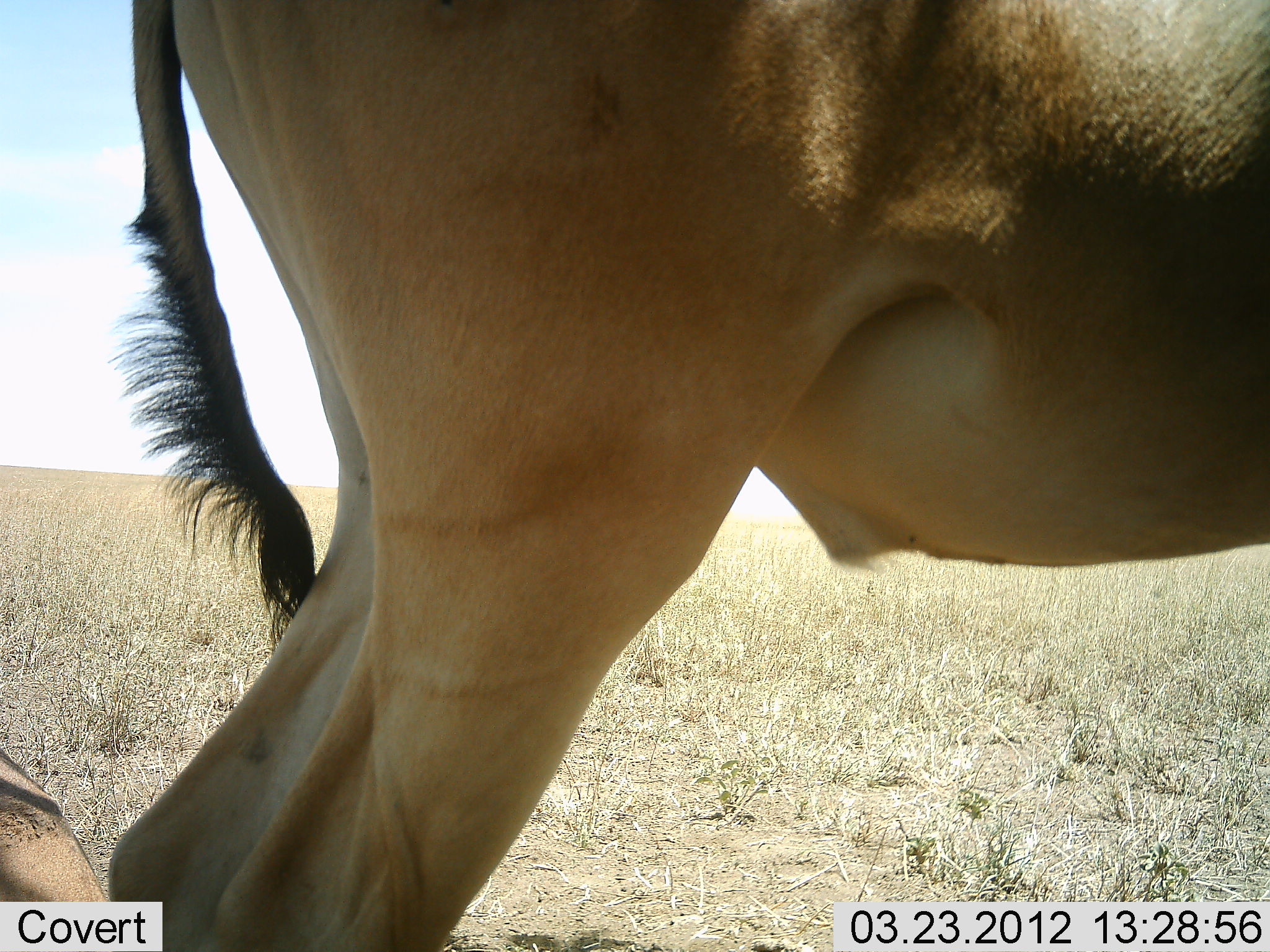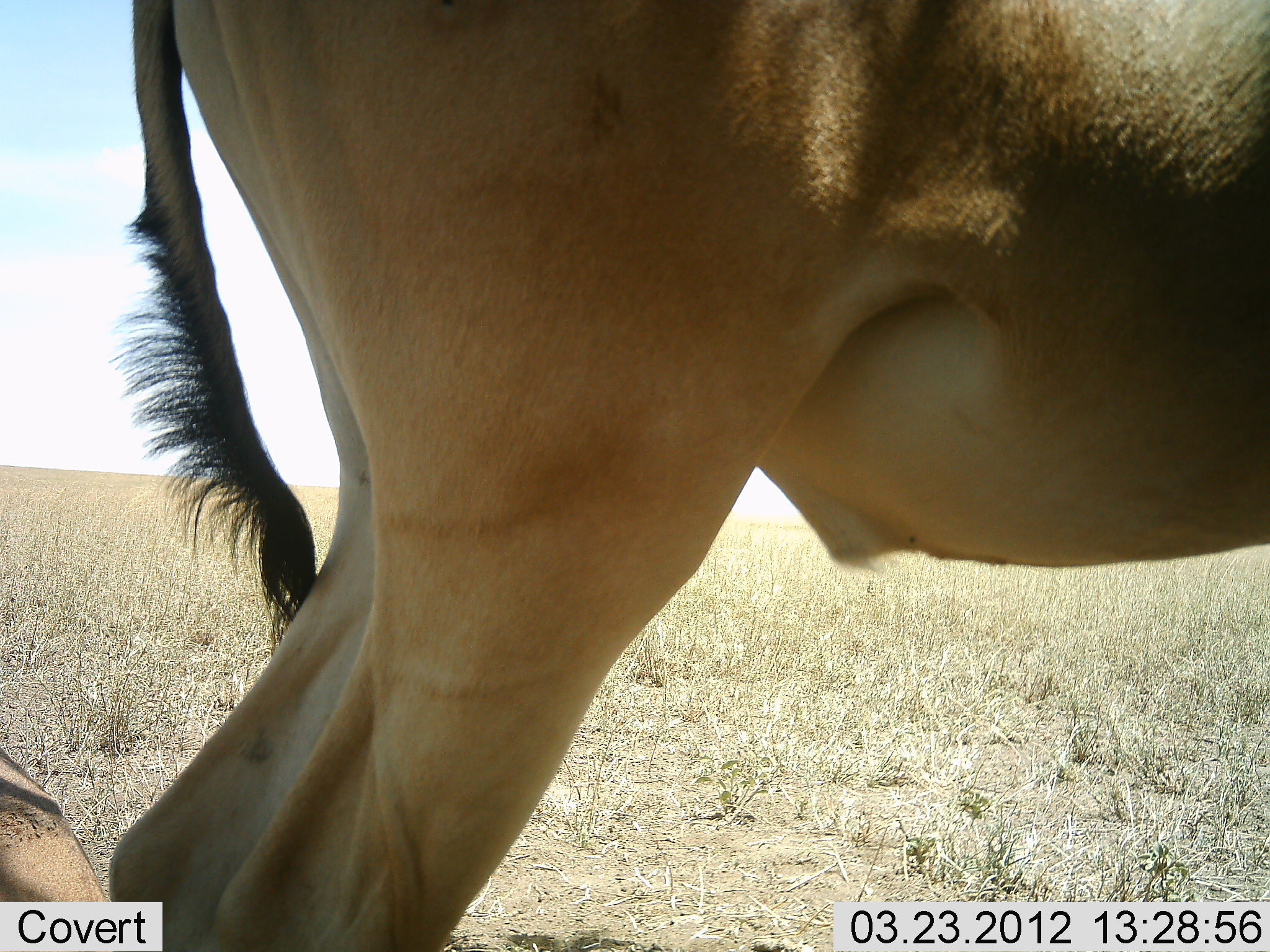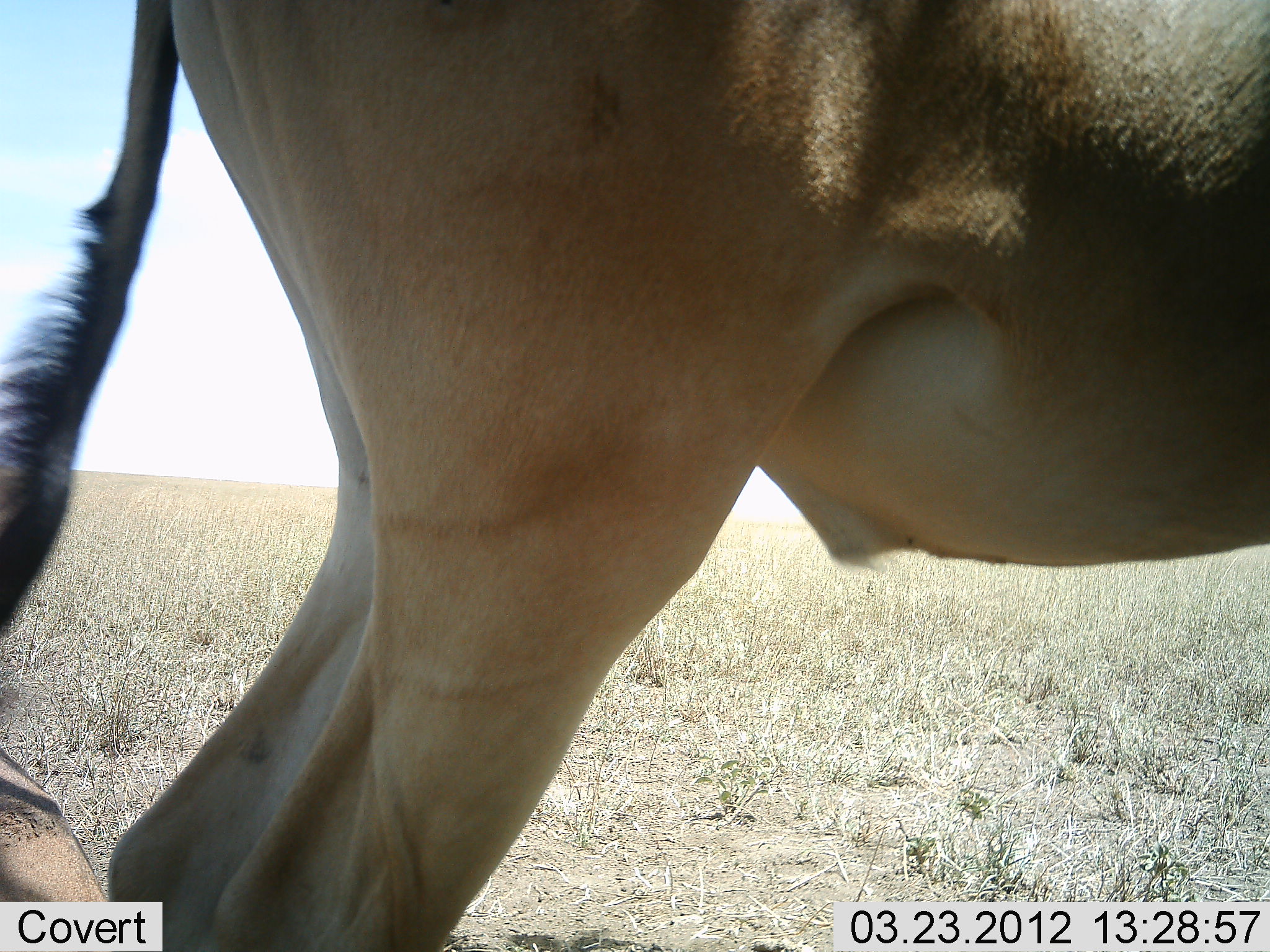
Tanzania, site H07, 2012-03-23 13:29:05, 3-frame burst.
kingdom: Animalia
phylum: Chordata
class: Mammalia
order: Artiodactyla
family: Bovidae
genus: Alcelaphus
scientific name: Alcelaphus buselaphus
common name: hartebeest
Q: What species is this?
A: Hartebeest (Alcelaphus buselaphus).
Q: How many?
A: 1.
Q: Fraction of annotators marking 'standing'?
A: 90%.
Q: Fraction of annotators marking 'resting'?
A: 30%.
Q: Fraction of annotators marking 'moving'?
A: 5%.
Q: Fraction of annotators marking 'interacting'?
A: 0%.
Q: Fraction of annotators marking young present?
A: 0%.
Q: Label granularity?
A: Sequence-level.